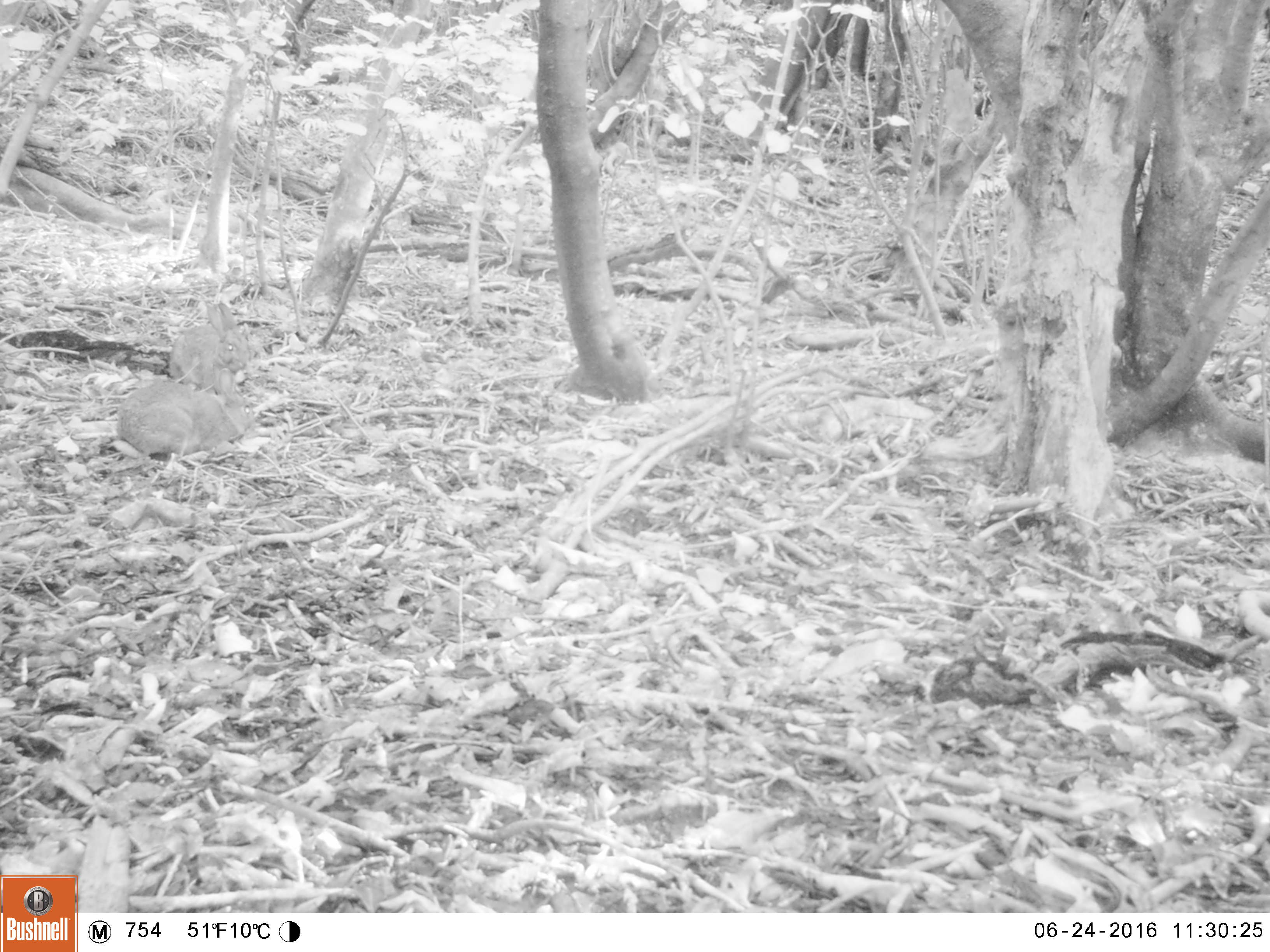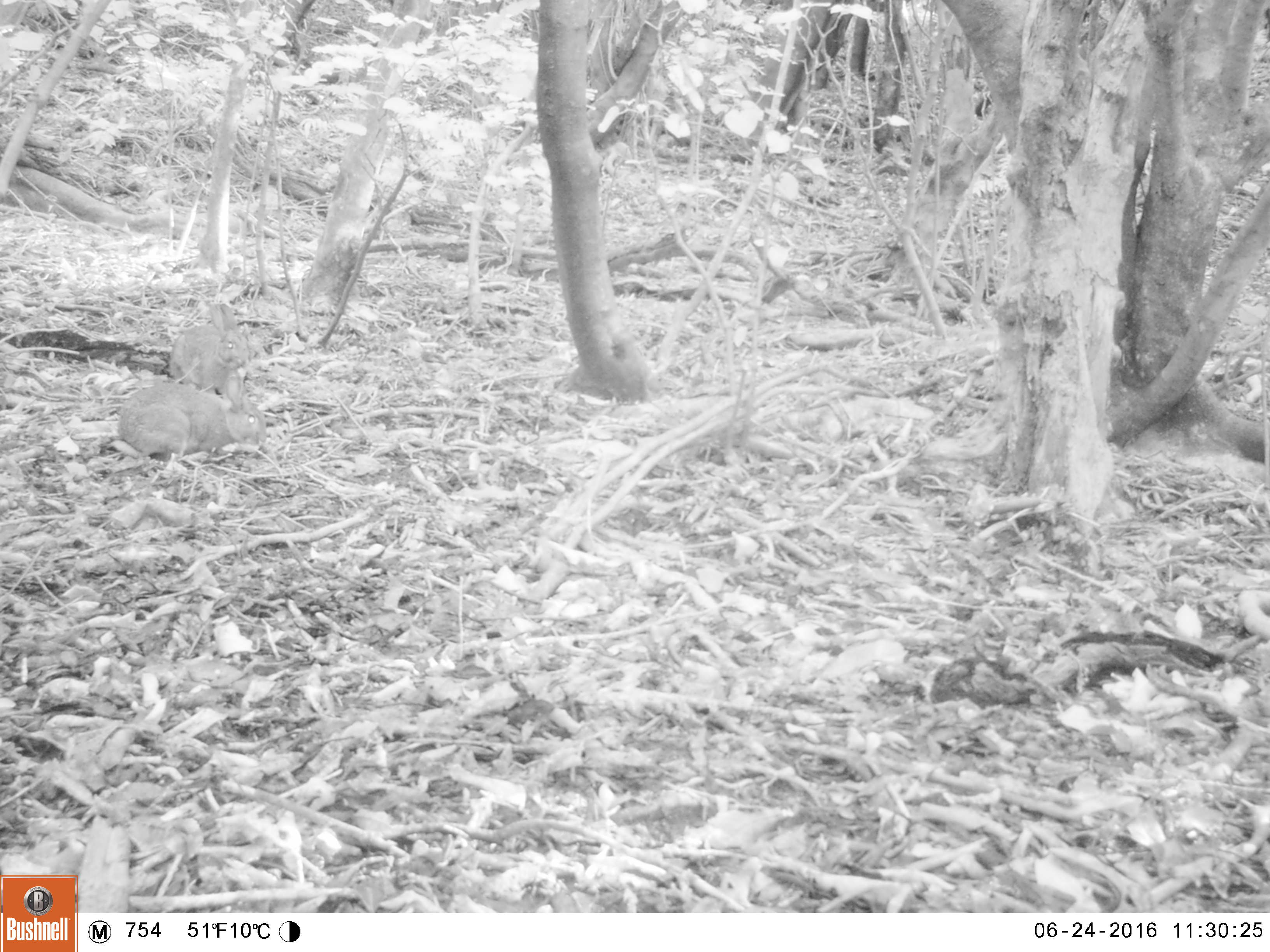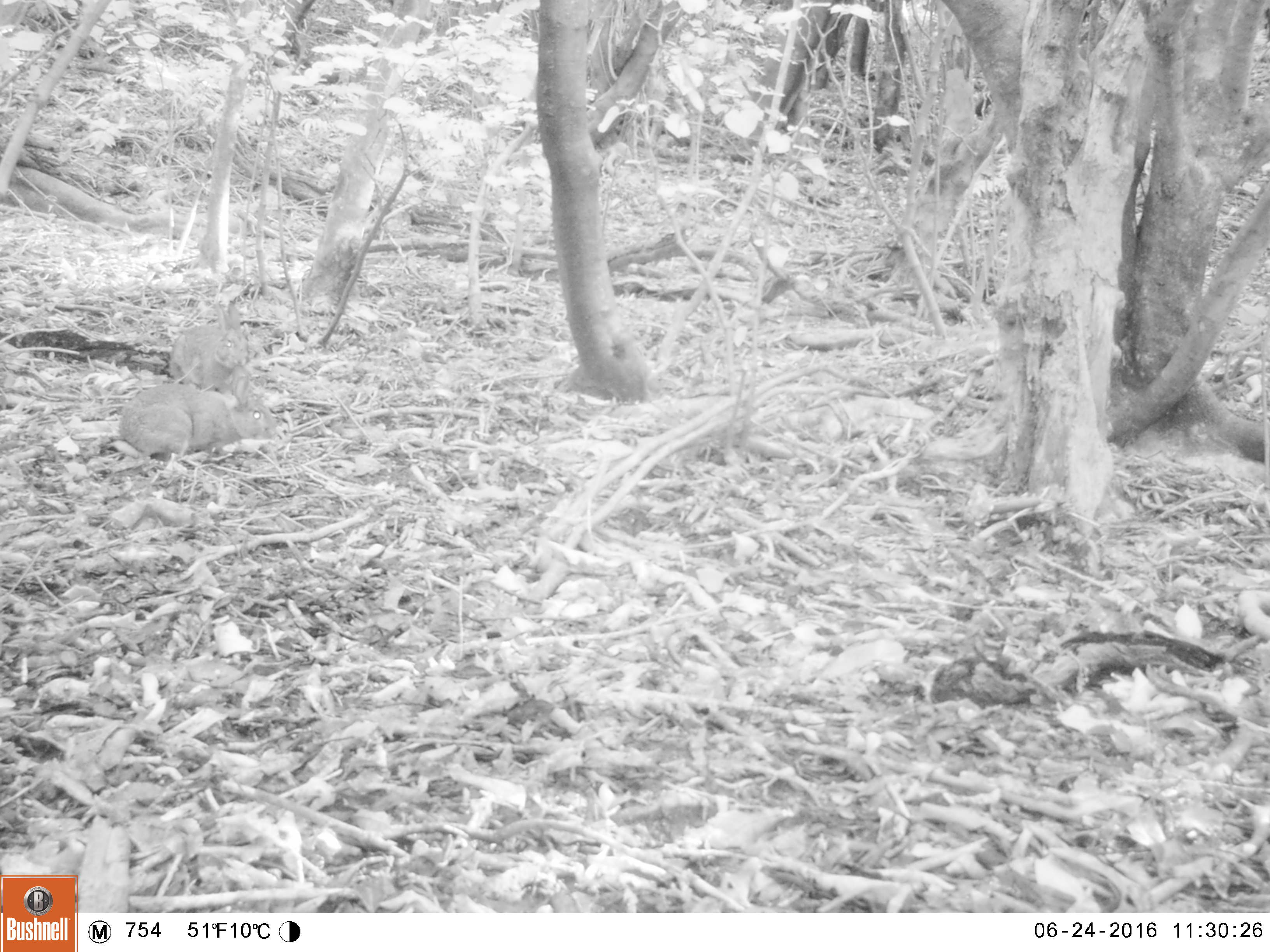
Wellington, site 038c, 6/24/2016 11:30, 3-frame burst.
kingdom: Animalia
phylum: Chordata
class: Mammalia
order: Lagomorpha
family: Leporidae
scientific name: Leporidae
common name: rabbit